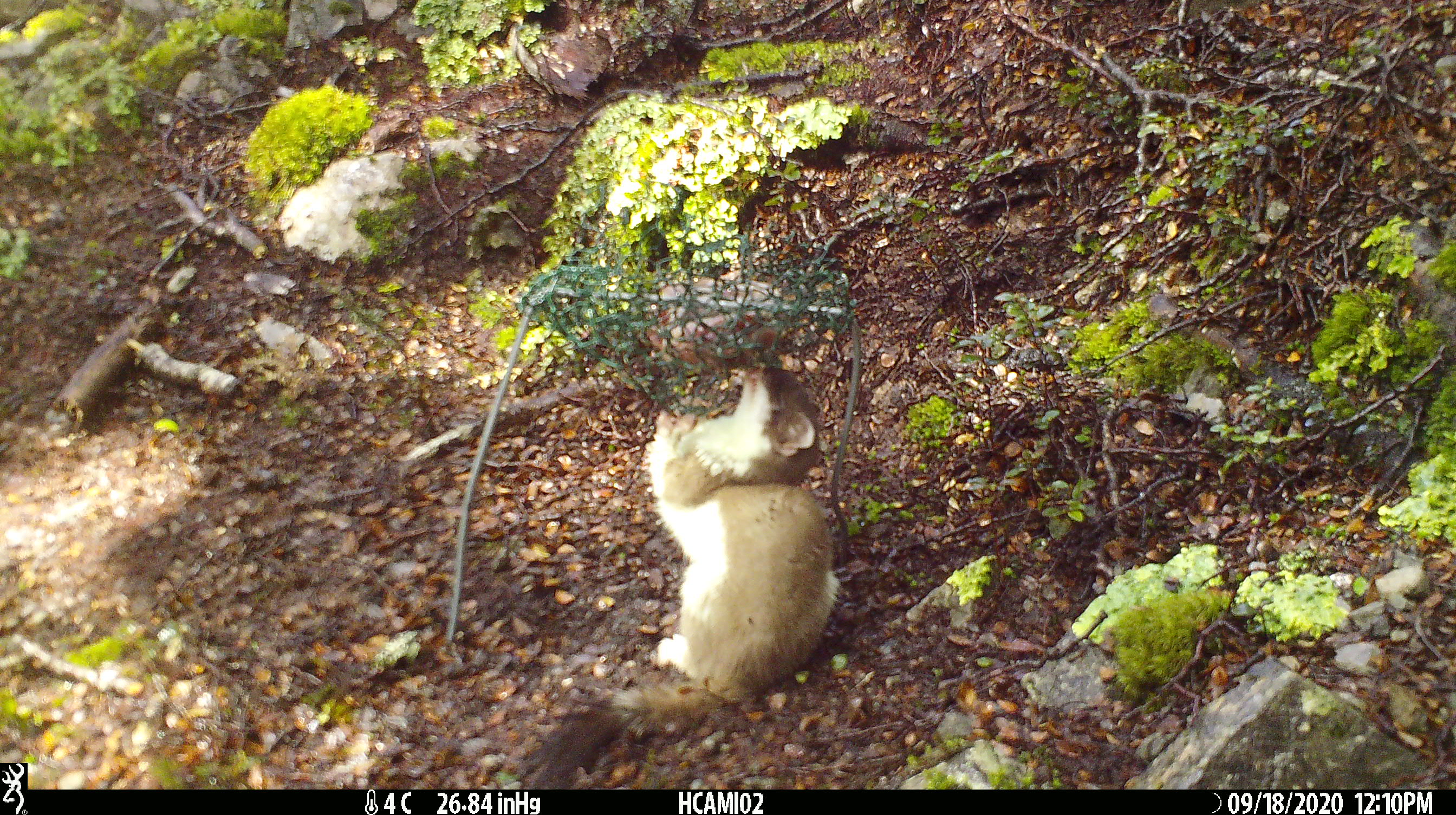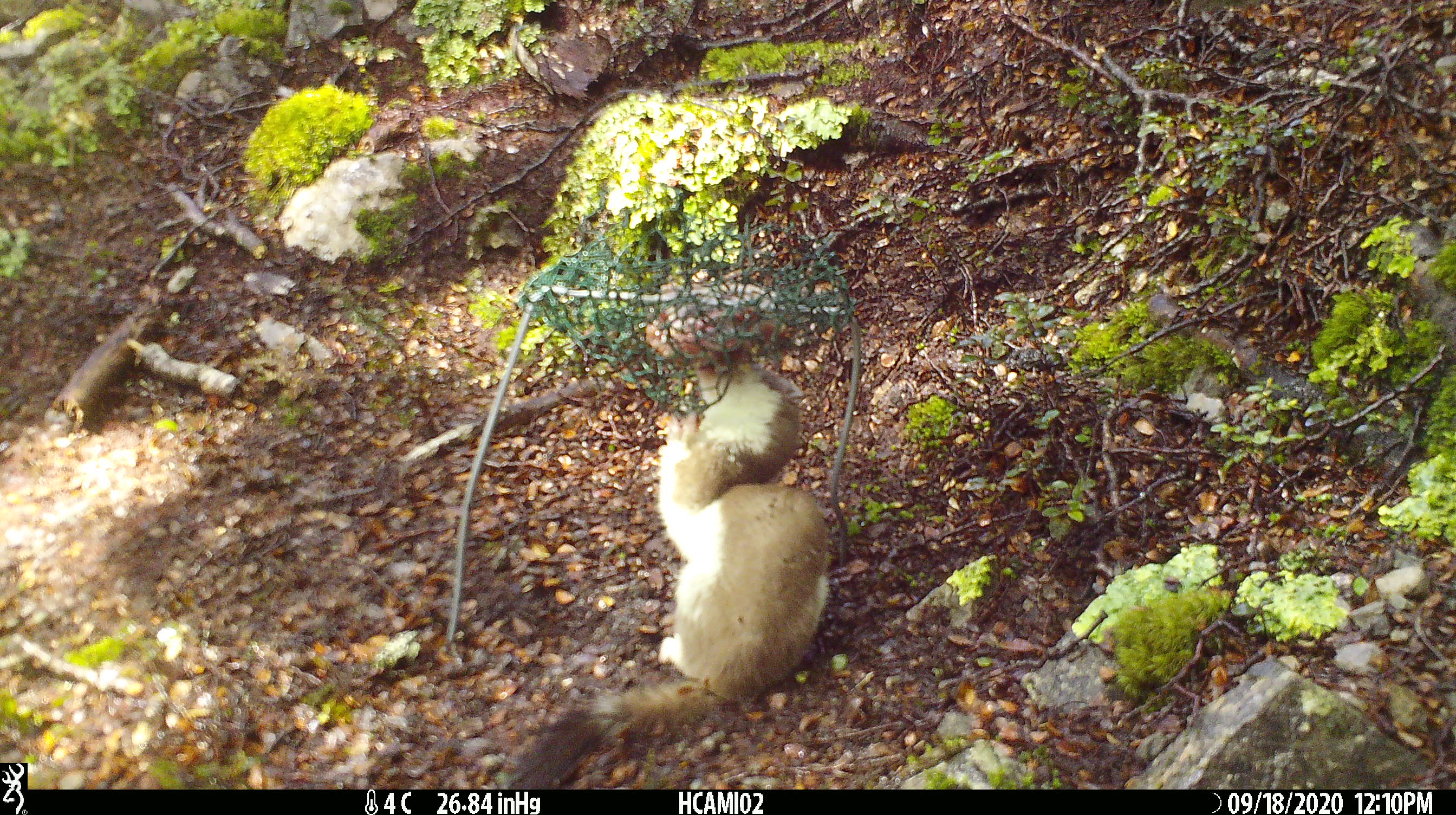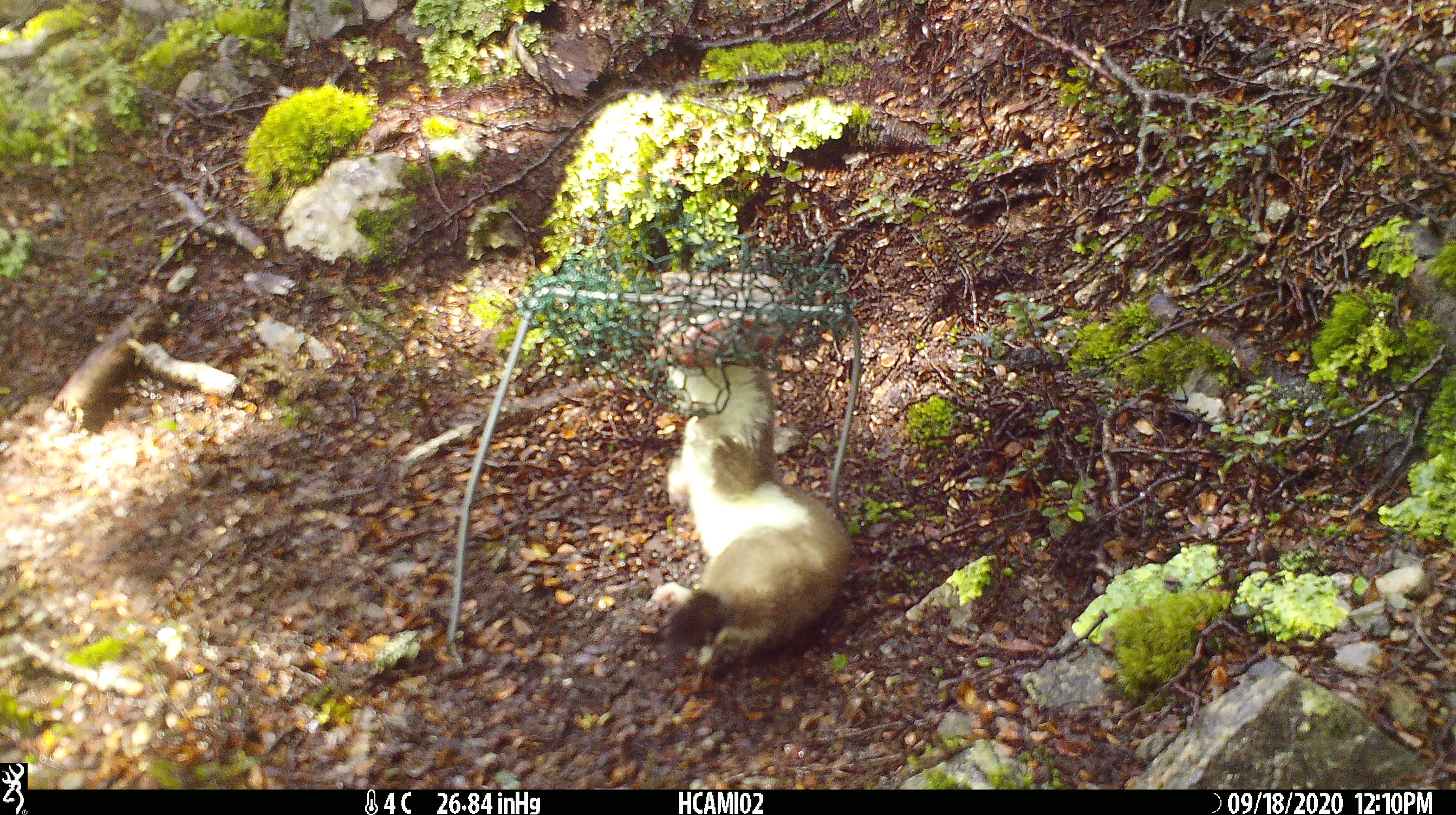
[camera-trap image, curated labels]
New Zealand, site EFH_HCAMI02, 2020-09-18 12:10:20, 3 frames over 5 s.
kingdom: Animalia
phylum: Chordata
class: Mammalia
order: Carnivora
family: Mustelidae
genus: Mustela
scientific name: Mustela erminea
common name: stoat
Stoat (Mustela erminea).